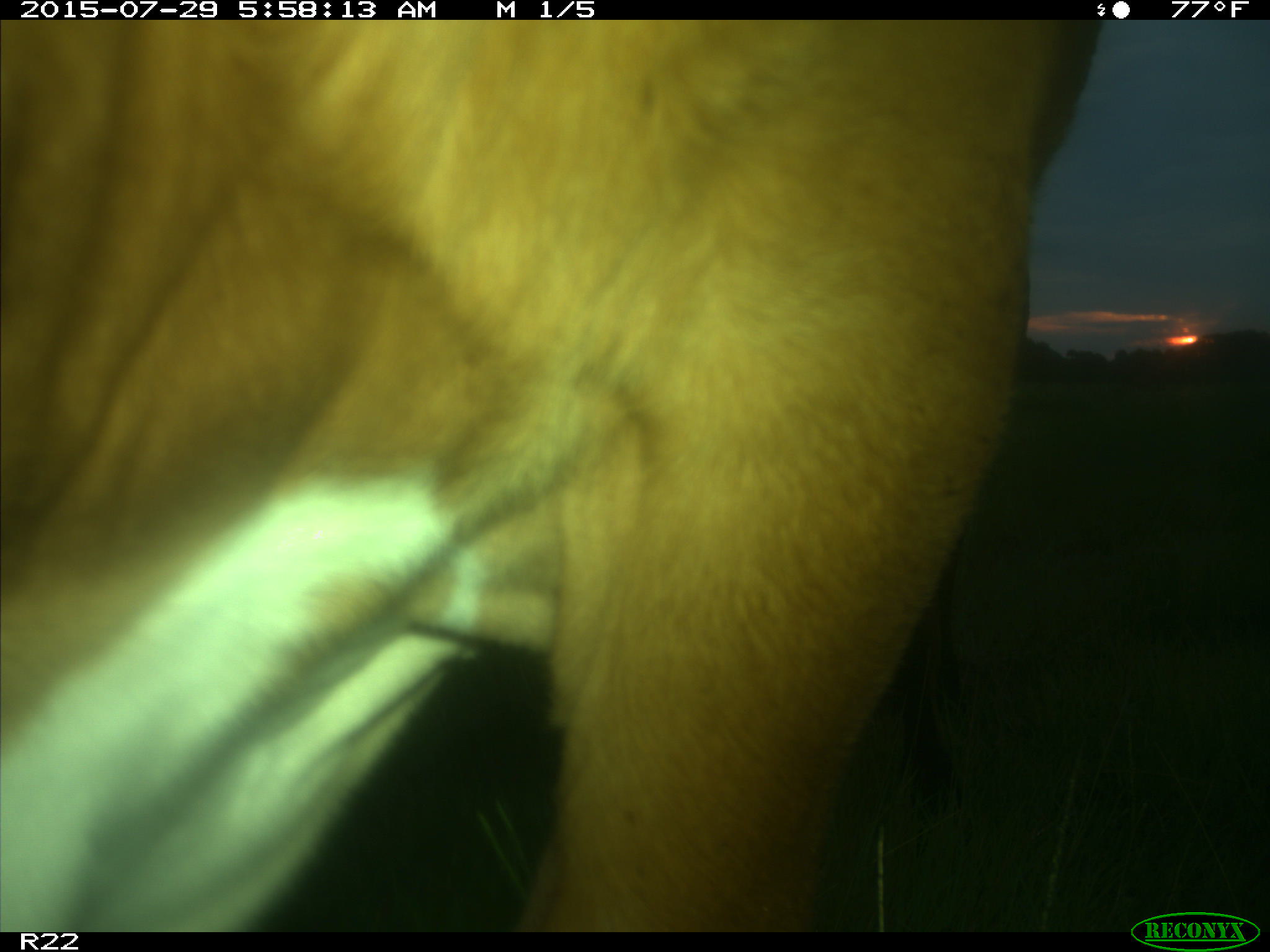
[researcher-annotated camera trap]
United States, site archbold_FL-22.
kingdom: Animalia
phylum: Chordata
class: Mammalia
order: Artiodactyla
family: Bovidae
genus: Bos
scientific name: Bos taurus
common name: domestic cow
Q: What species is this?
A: Bos taurus (domestic cow).